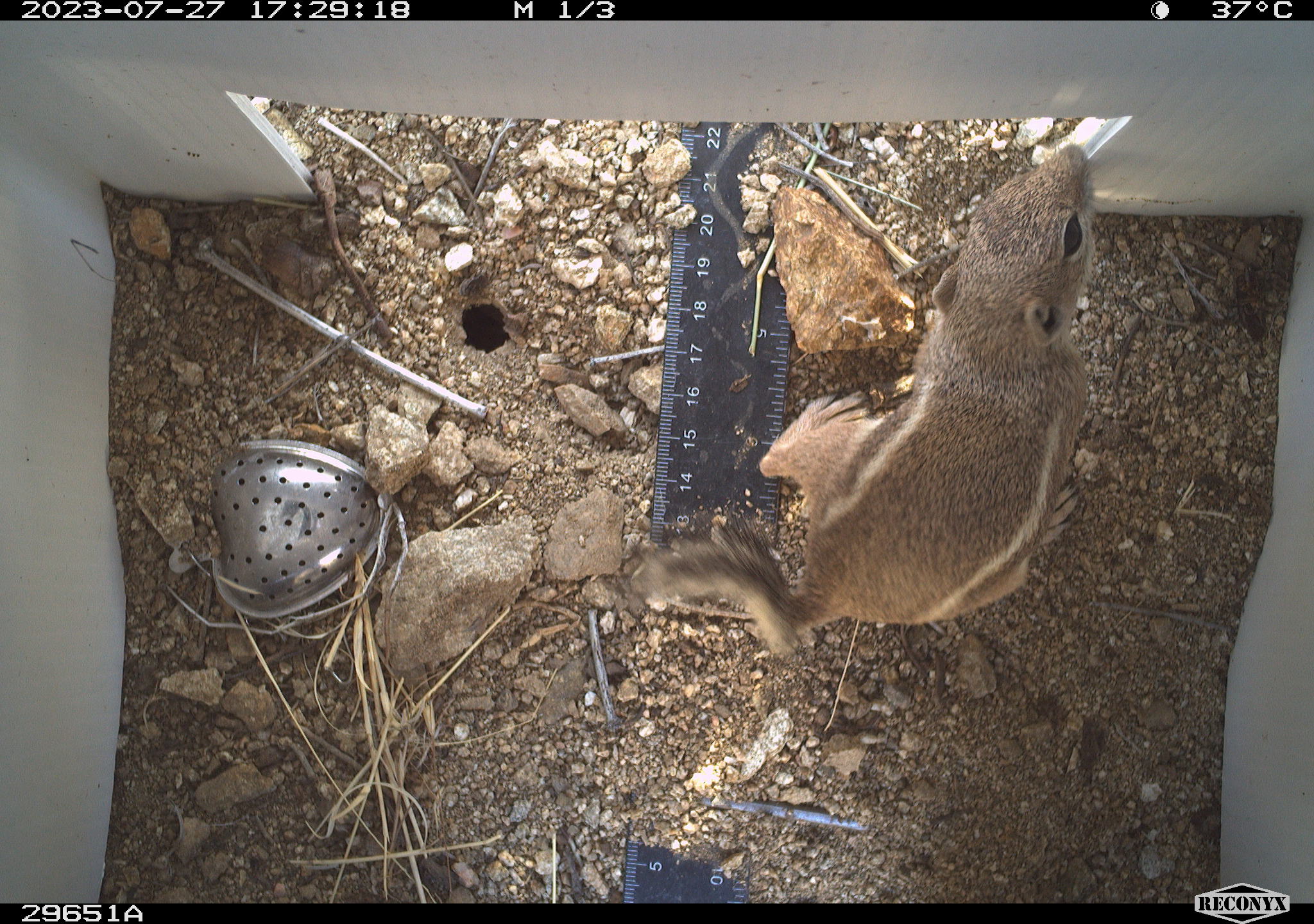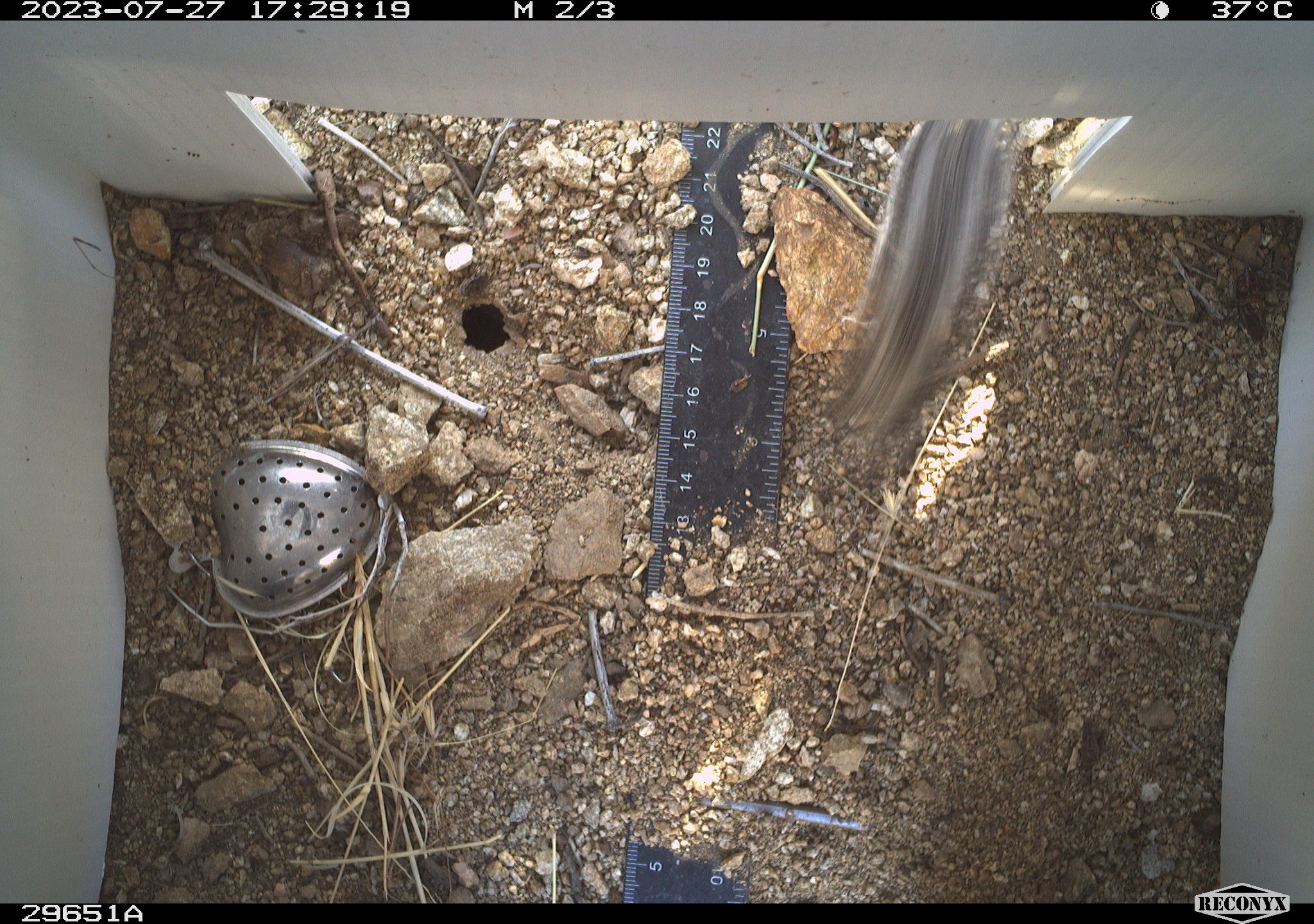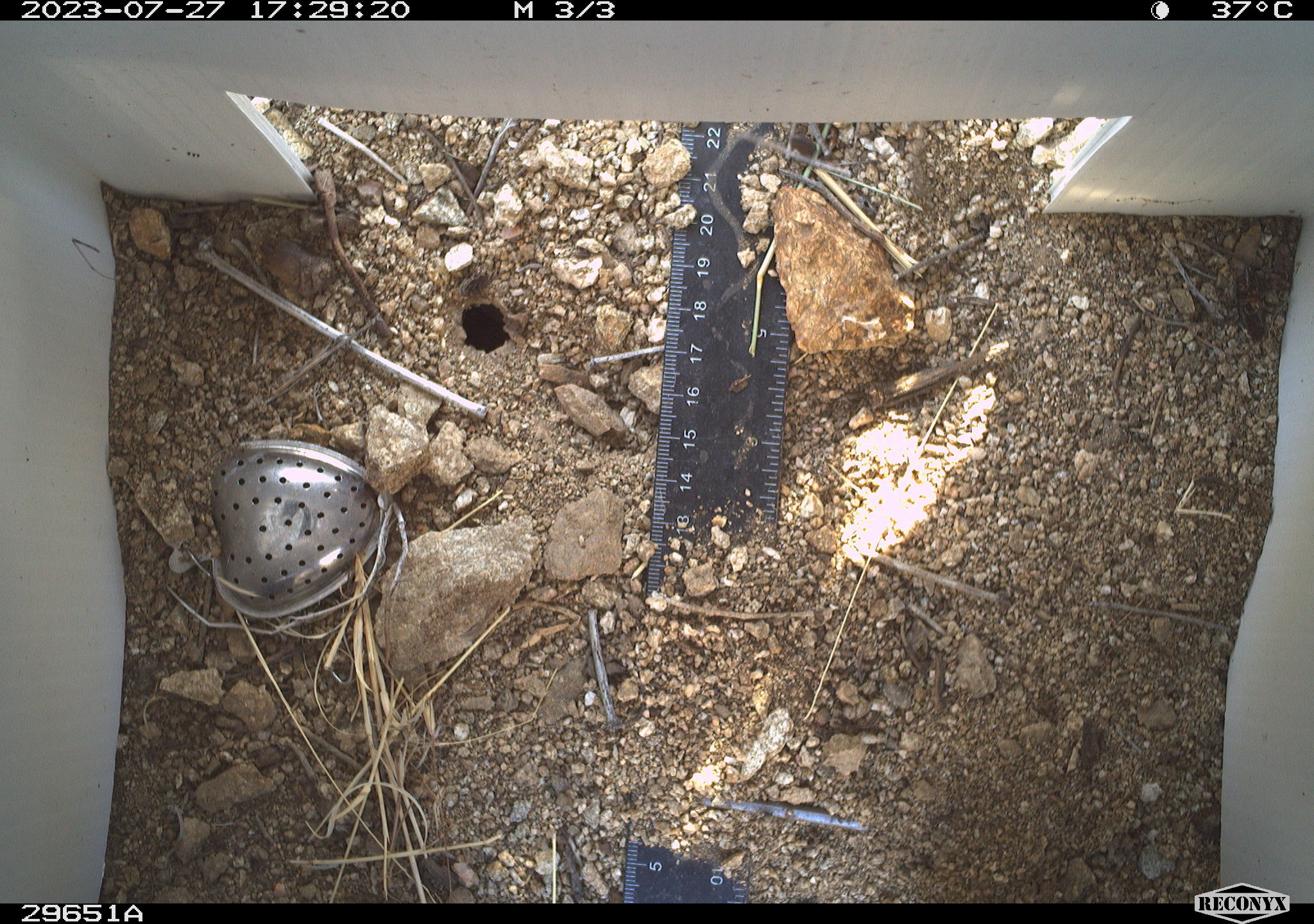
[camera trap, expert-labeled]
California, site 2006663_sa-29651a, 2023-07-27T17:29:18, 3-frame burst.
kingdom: Animalia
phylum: Chordata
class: Mammalia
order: Rodentia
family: Sciuridae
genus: Ammospermophilus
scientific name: Ammospermophilus leucurus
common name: white-tailed antelope squirrel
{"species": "white-tailed antelope squirrel (Ammospermophilus leucurus)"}